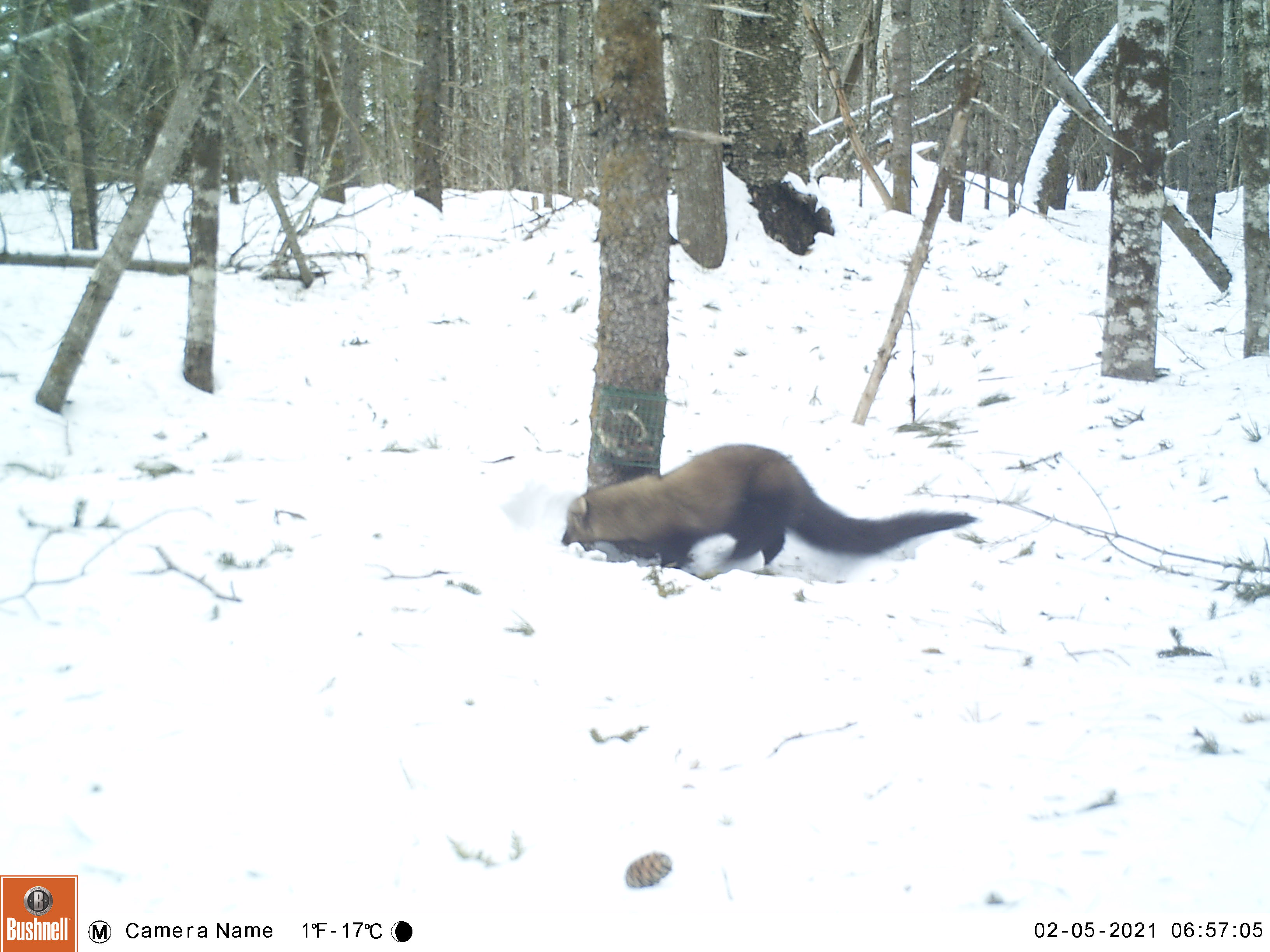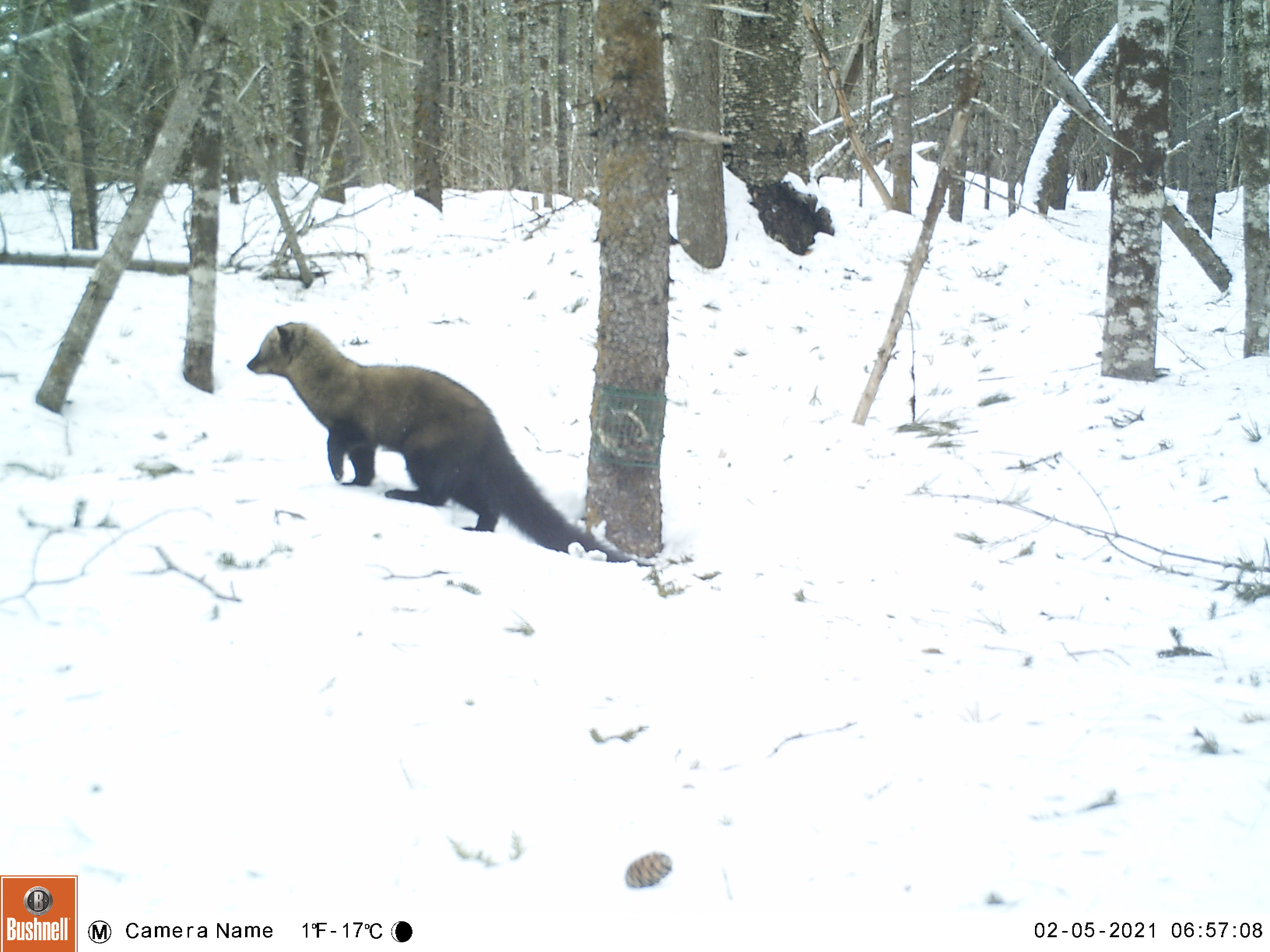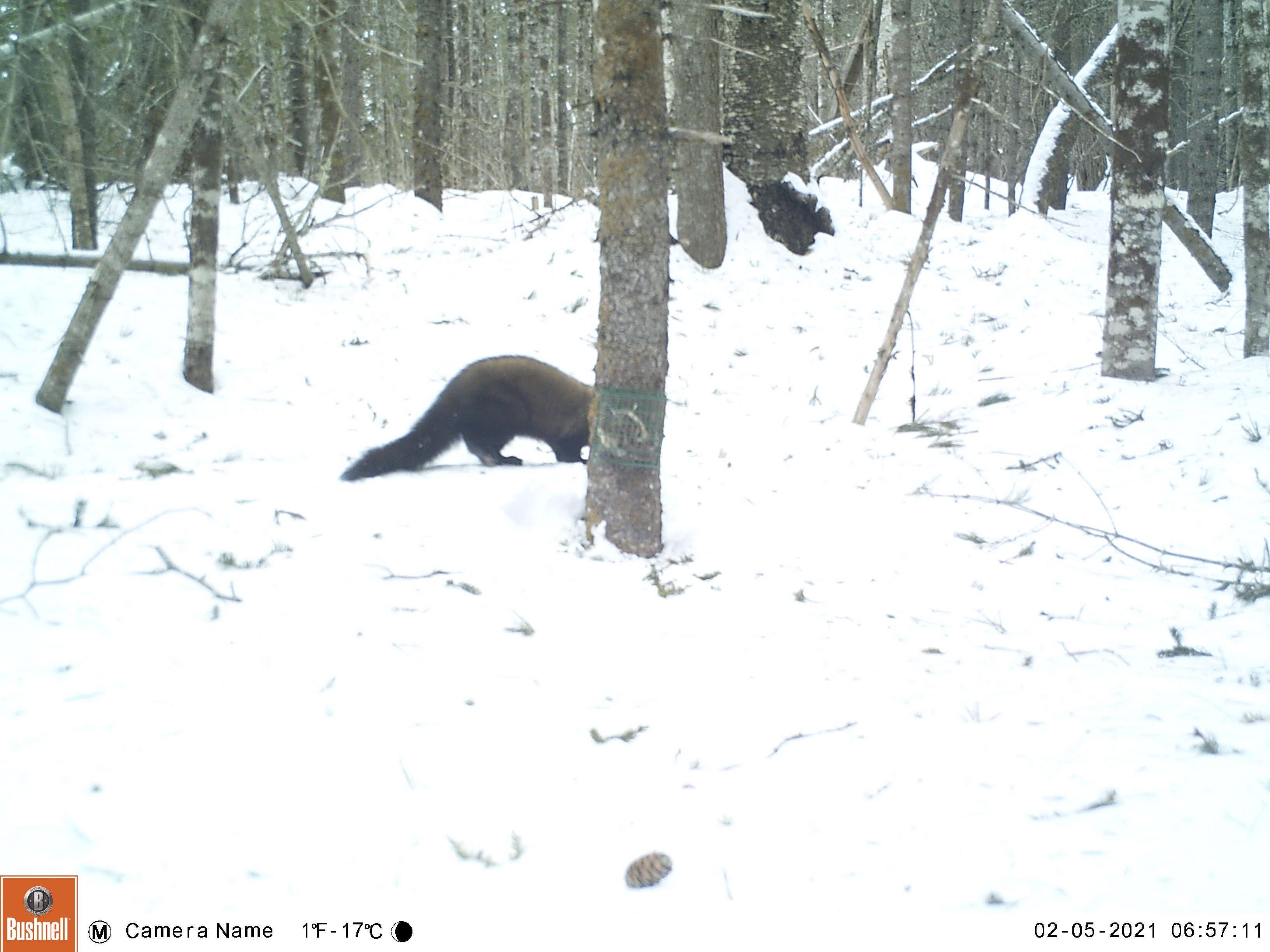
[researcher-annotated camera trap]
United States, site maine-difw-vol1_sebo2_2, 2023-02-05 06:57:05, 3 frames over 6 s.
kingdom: Animalia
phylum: Chordata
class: Mammalia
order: Carnivora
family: Mustelidae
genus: Pekania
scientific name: Pekania pennanti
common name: fisher